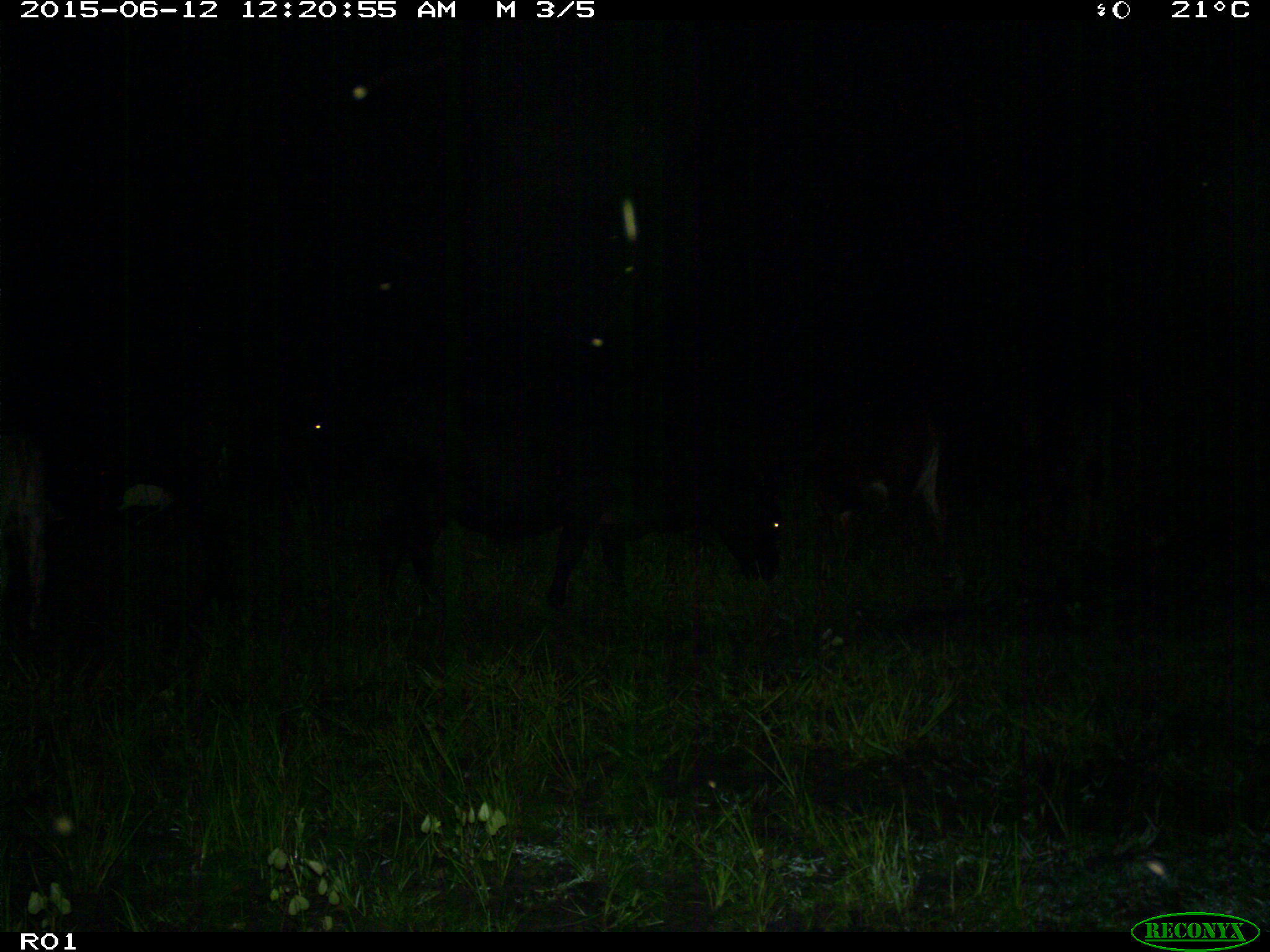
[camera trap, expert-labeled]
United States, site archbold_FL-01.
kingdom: Animalia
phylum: Chordata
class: Mammalia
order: Artiodactyla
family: Bovidae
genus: Bos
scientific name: Bos taurus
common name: domestic cow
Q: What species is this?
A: Bos taurus (domestic cow).